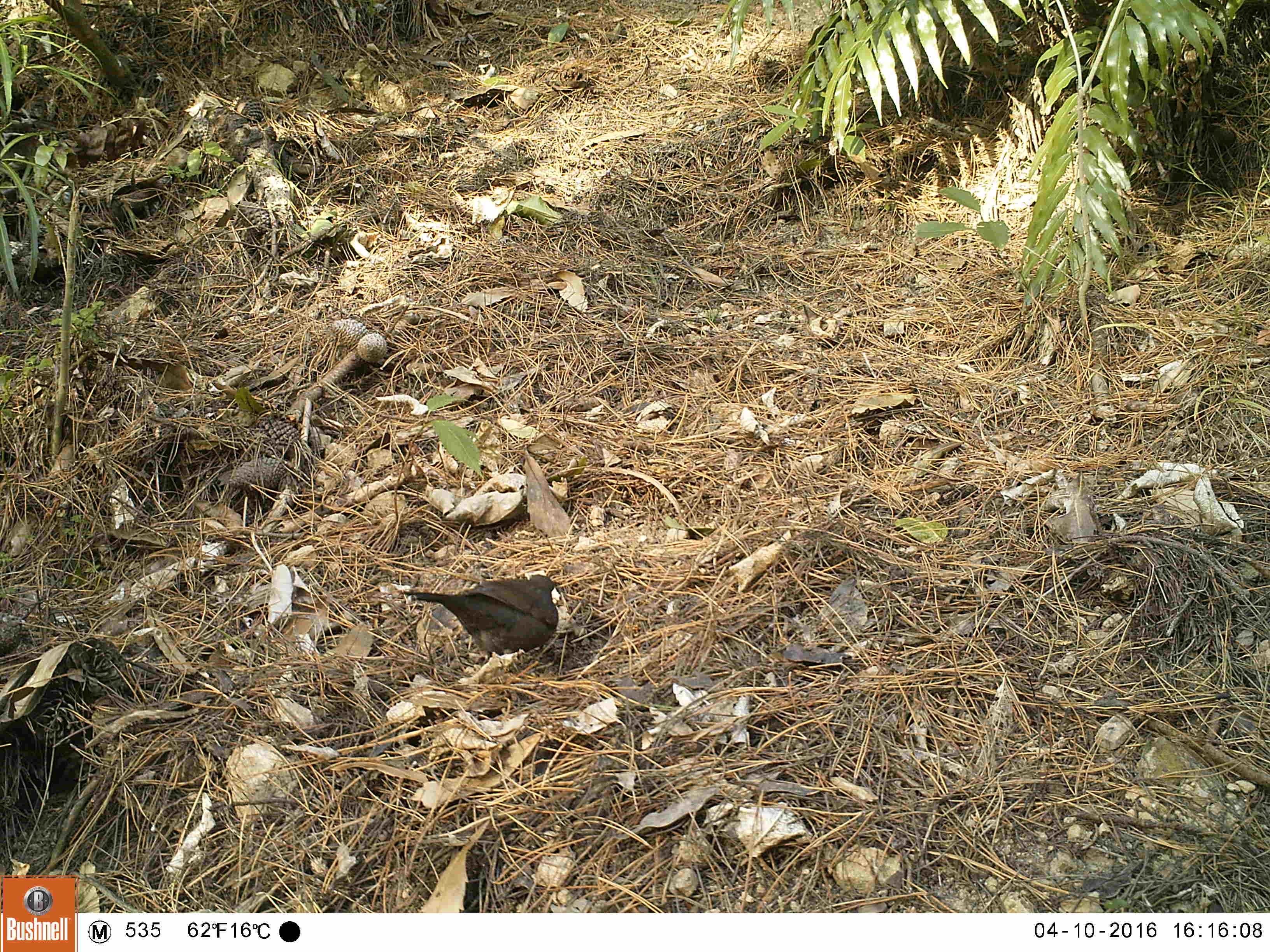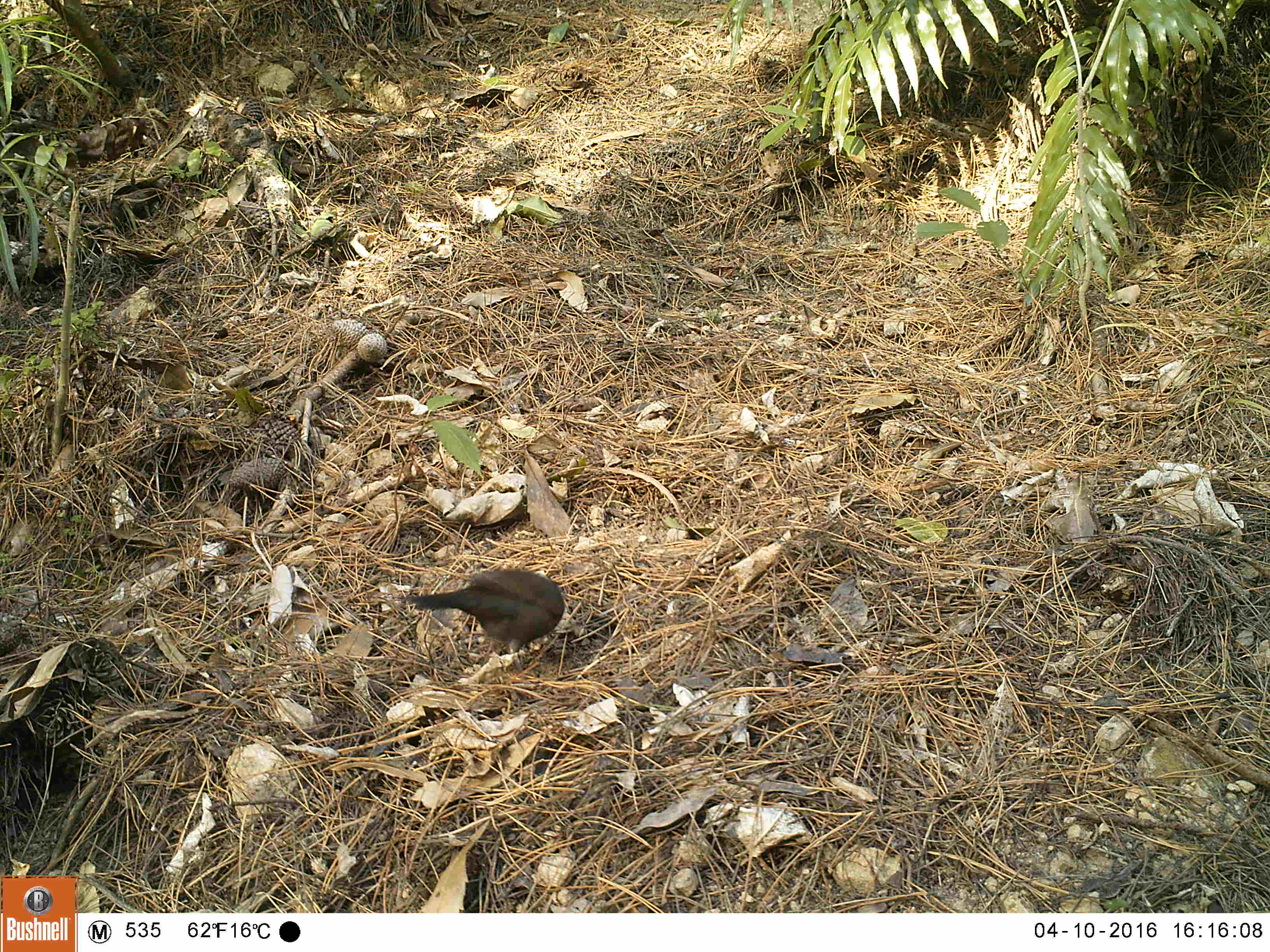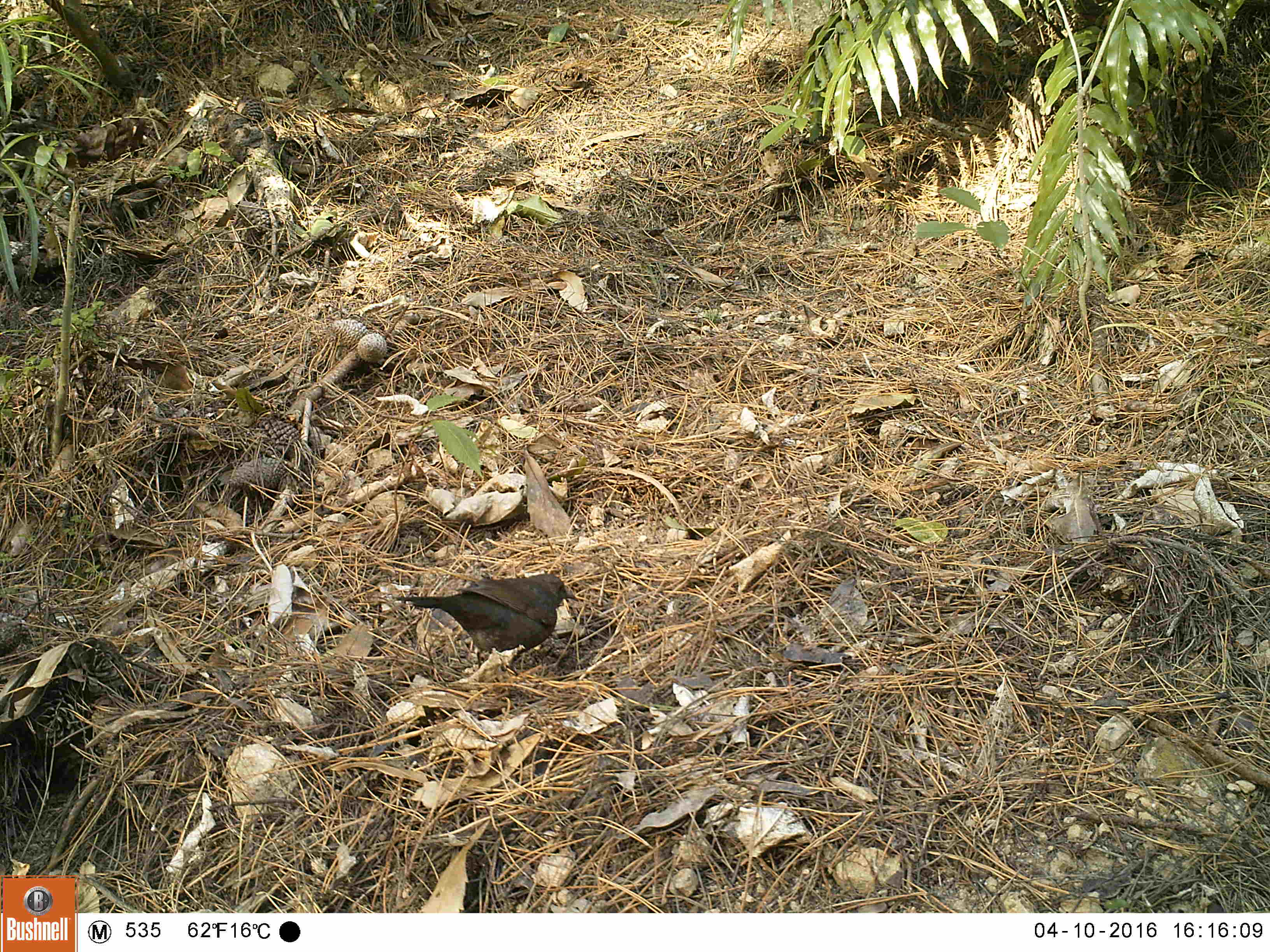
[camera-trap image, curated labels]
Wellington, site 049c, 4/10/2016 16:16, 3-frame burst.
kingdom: Animalia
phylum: Chordata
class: Aves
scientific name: Aves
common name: bird